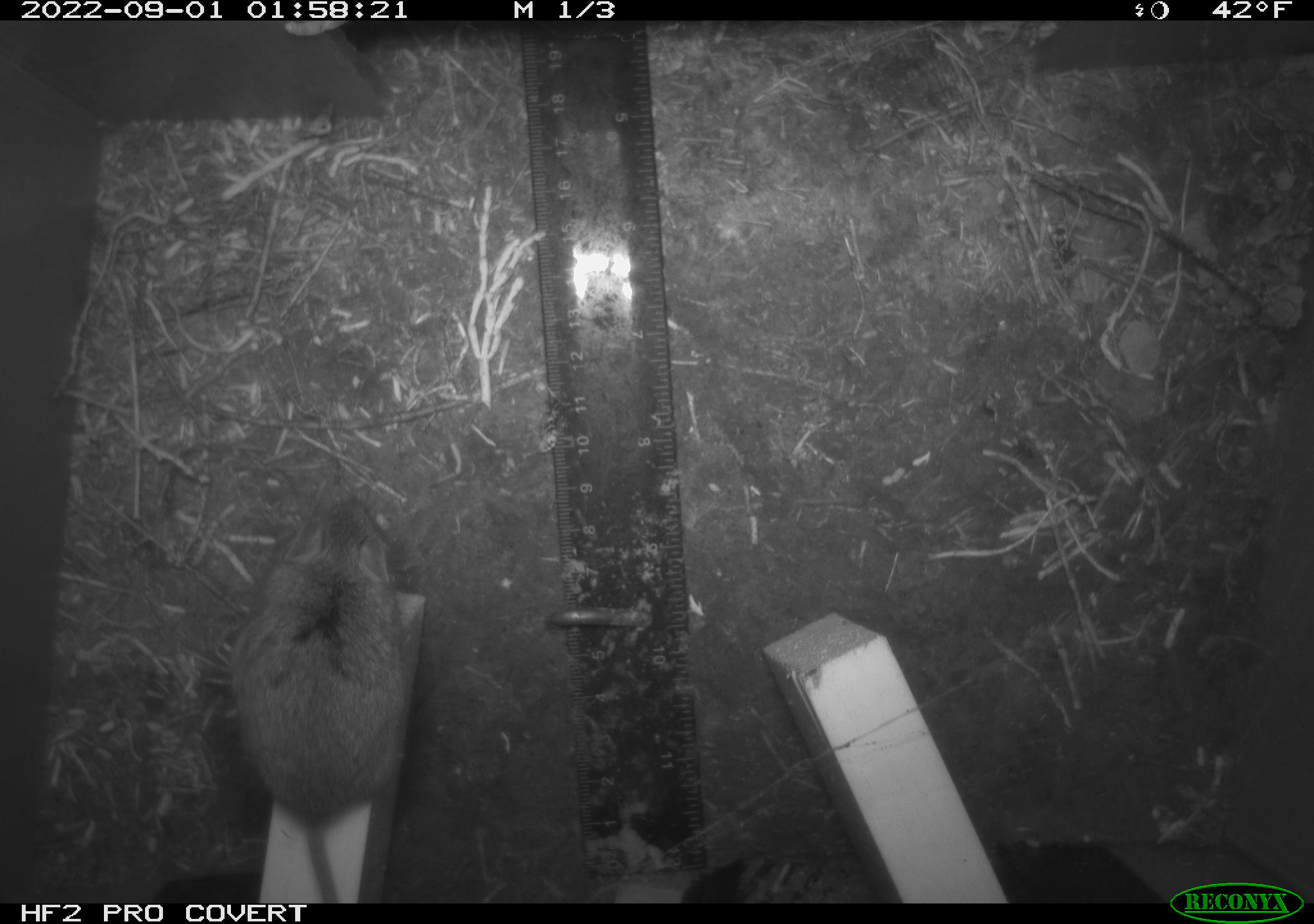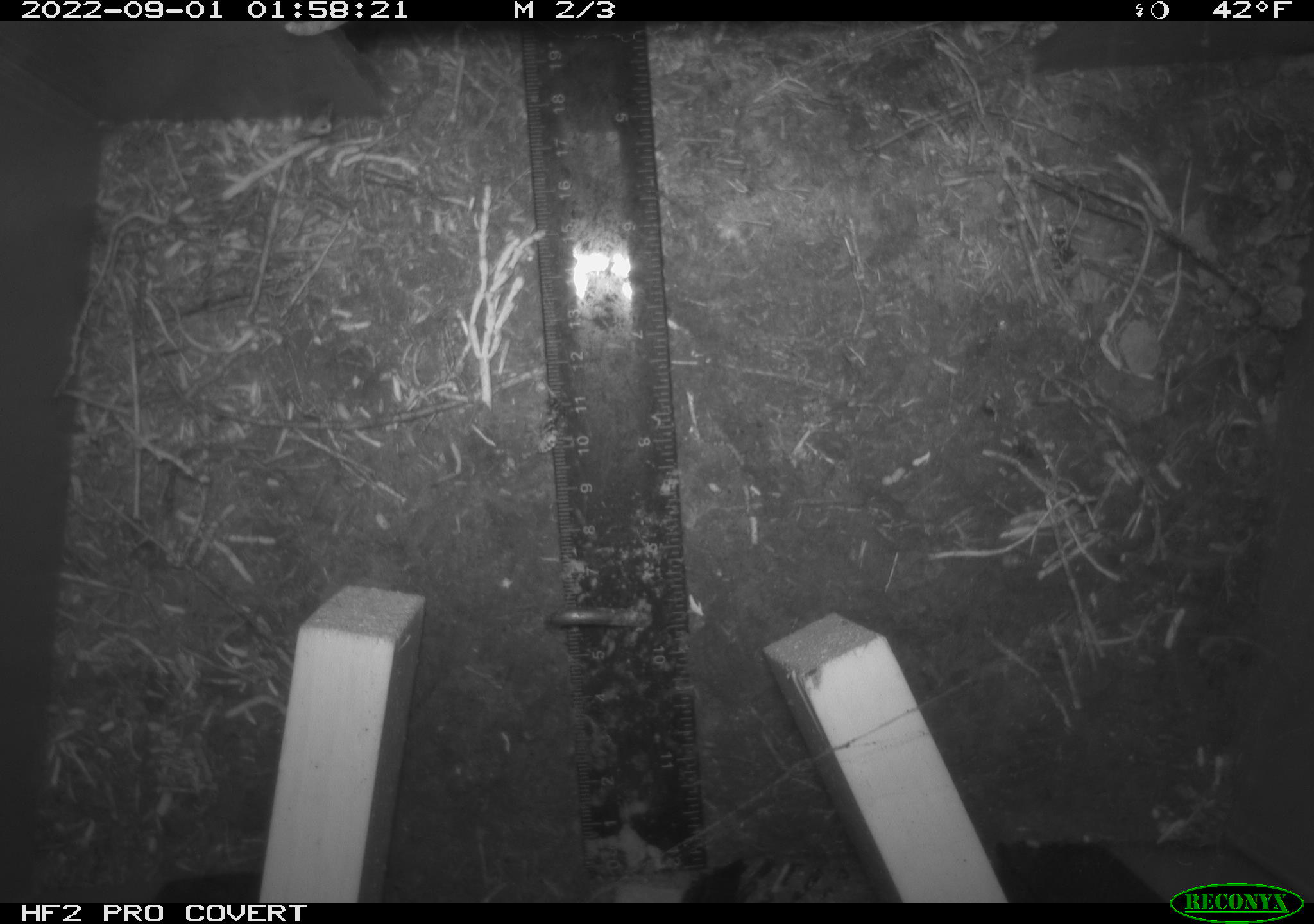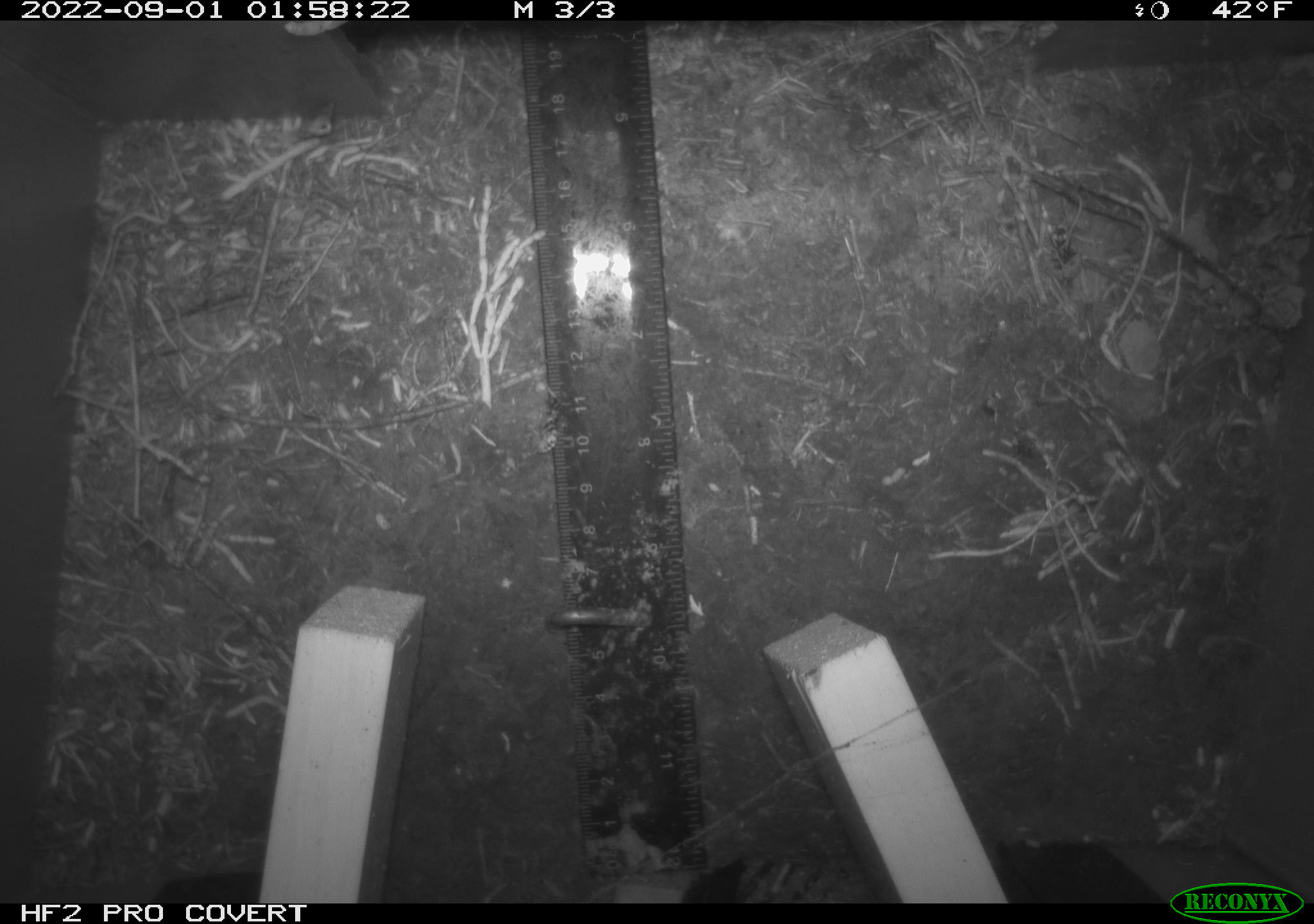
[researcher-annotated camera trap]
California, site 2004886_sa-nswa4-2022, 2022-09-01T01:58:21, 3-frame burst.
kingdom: Animalia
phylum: Chordata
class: Mammalia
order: Rodentia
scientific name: Rodentia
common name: rodent